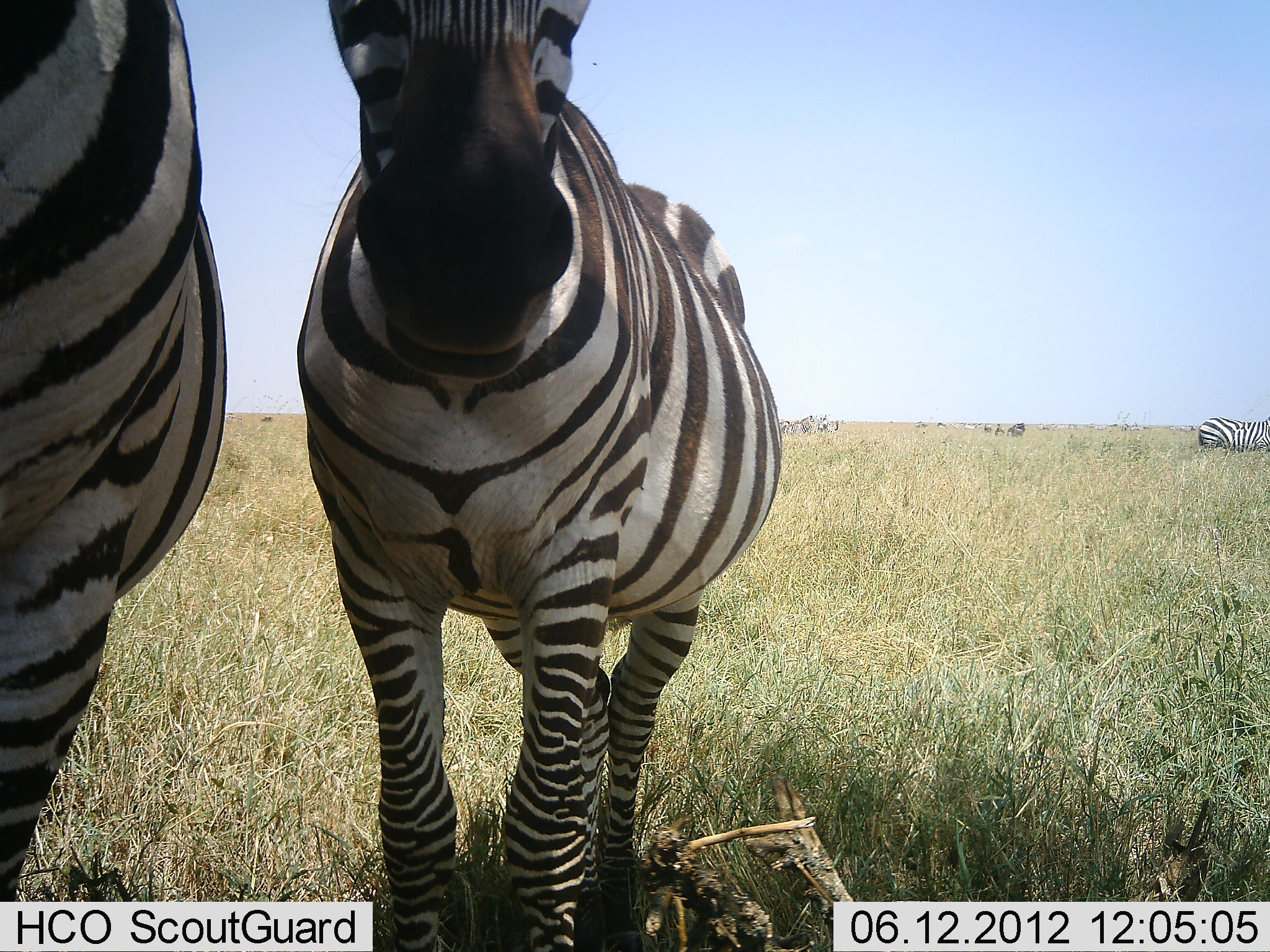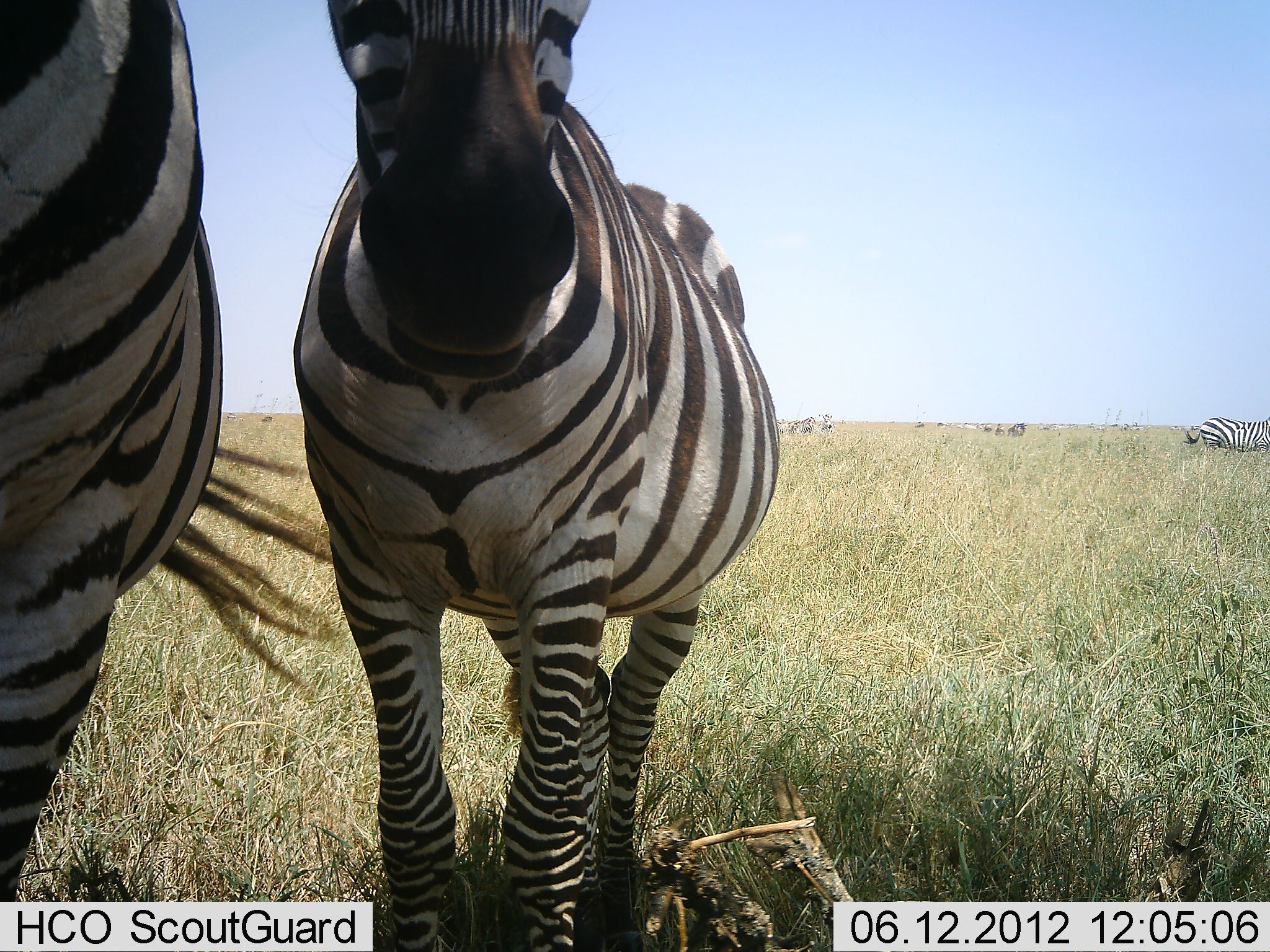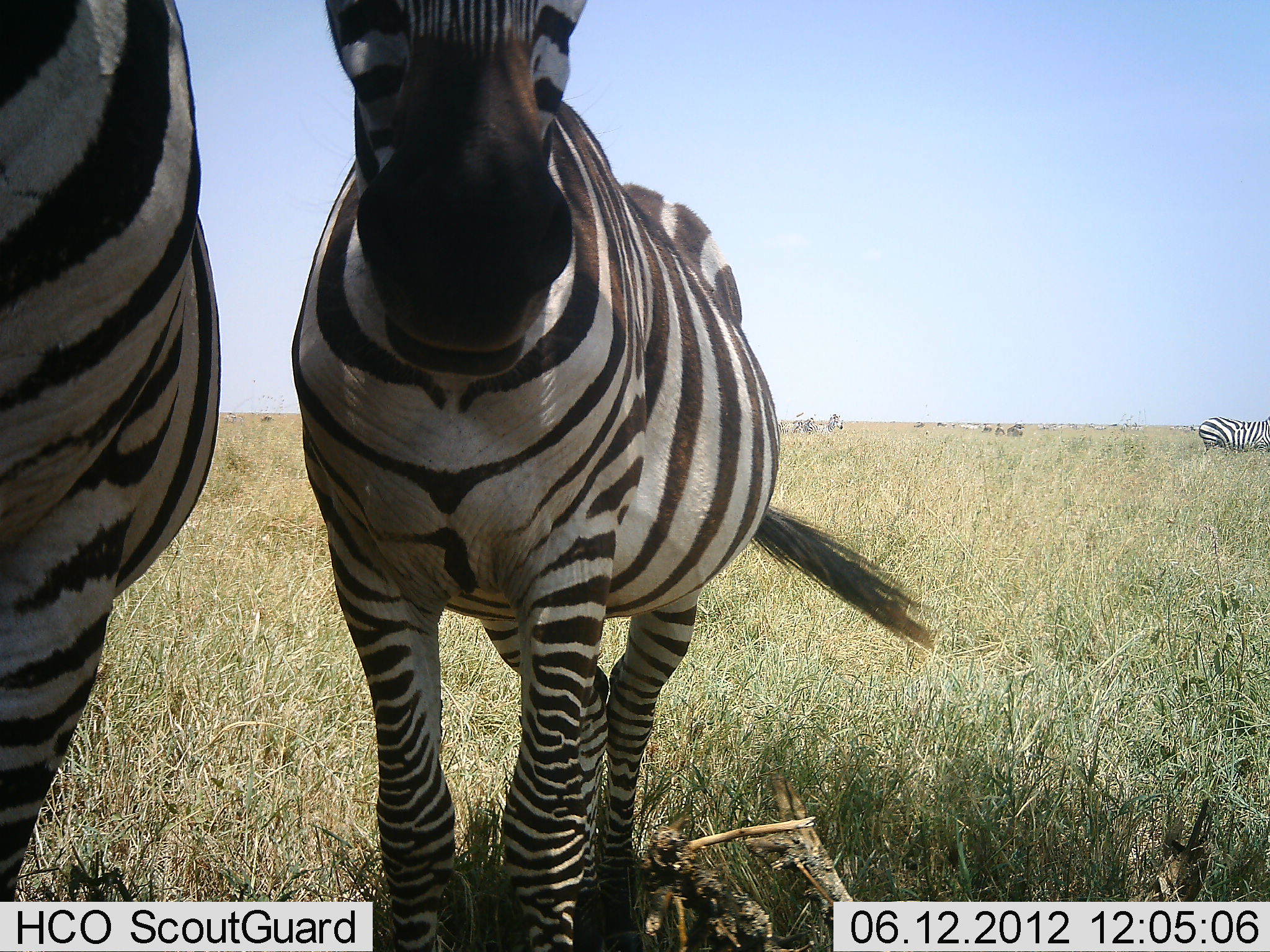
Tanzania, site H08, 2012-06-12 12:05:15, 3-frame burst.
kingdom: Animalia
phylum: Chordata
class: Mammalia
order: Perissodactyla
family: Equidae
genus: Equus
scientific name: Equus quagga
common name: plains zebra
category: zebra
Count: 6.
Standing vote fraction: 100%.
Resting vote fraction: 0%.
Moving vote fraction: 18%.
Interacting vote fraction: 0%.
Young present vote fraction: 0%.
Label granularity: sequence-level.